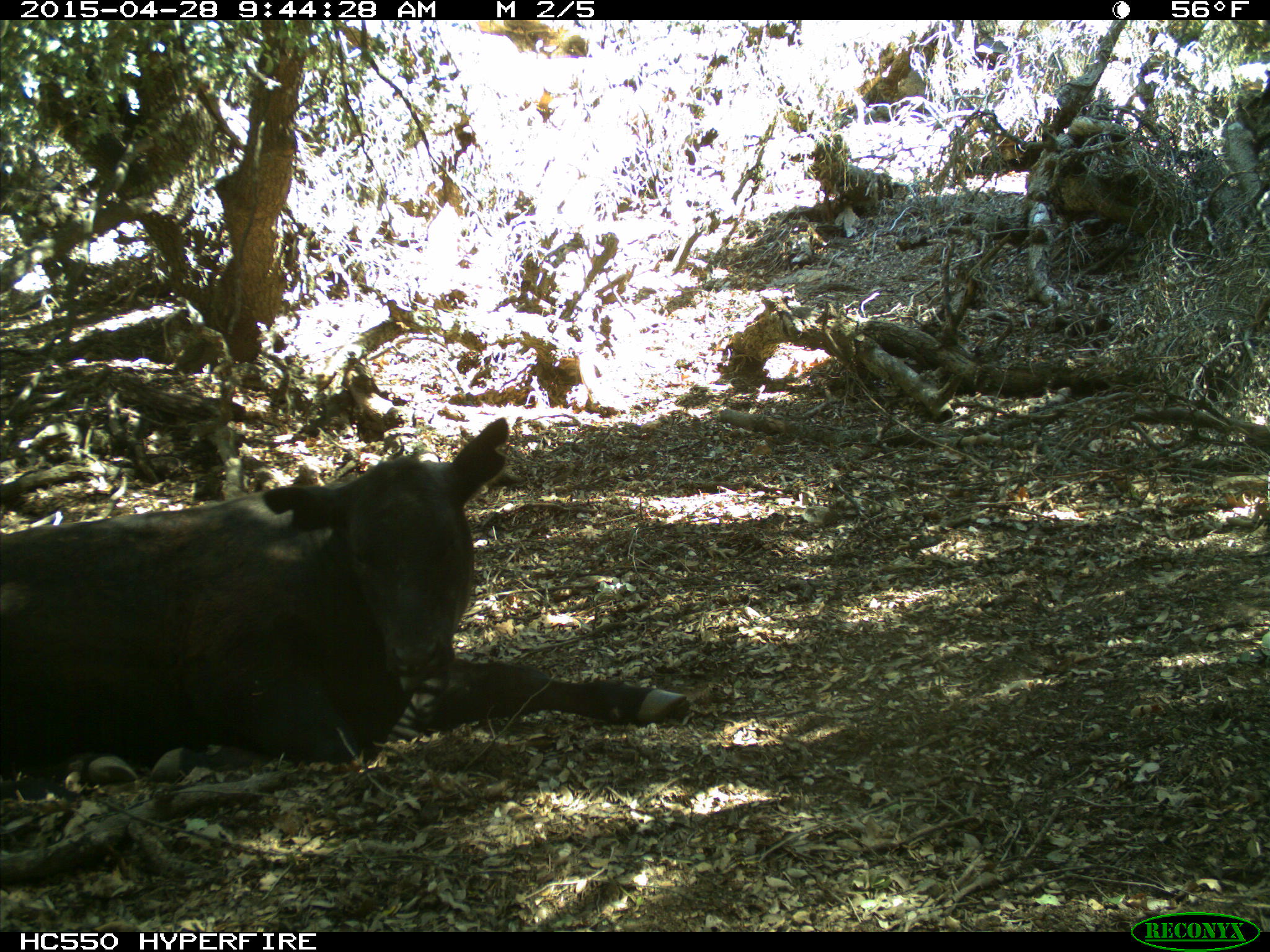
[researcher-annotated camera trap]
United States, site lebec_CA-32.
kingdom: Animalia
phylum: Chordata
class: Mammalia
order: Artiodactyla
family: Bovidae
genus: Bos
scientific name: Bos taurus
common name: domestic cow